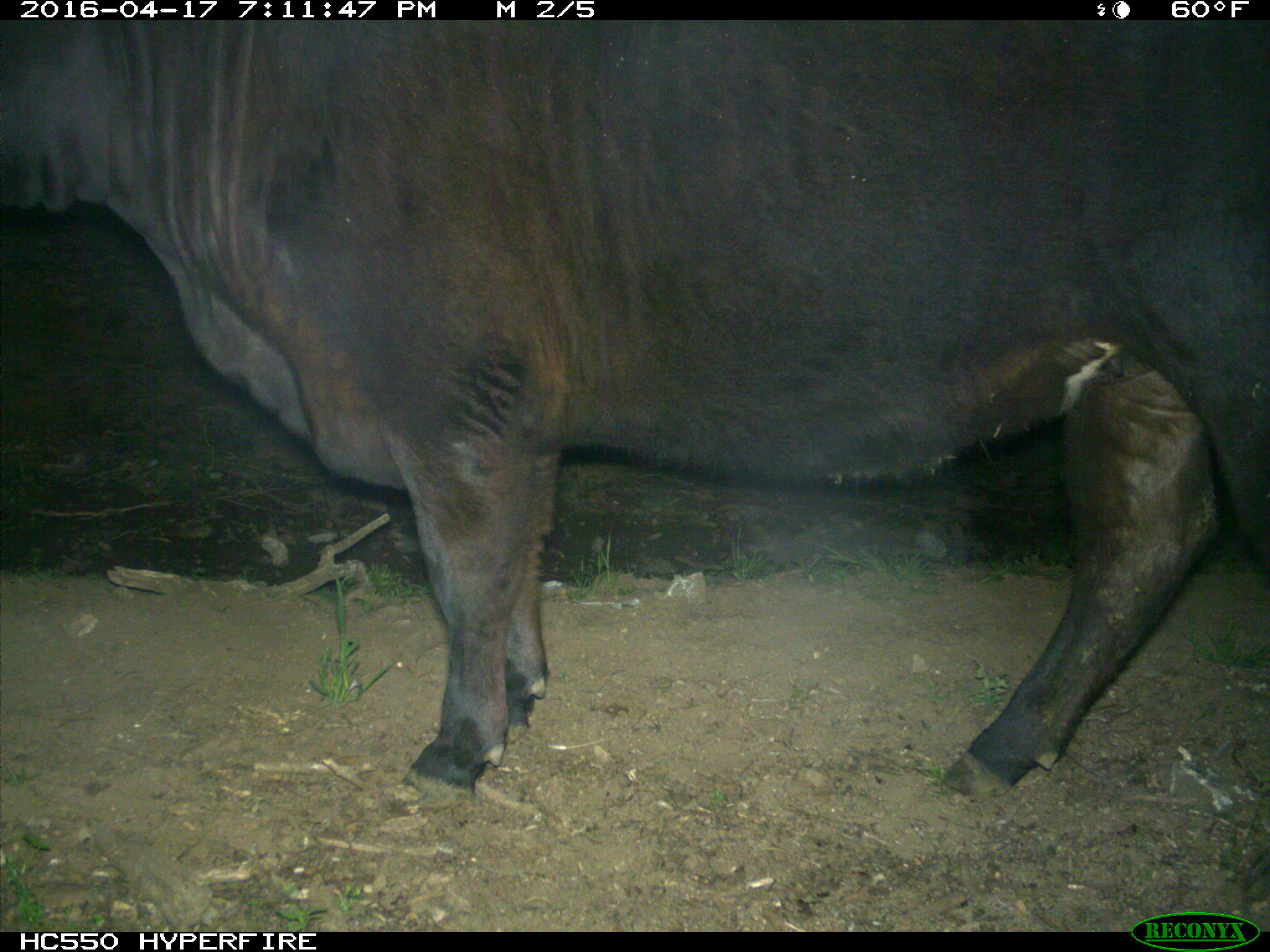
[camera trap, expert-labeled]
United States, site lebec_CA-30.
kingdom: Animalia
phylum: Chordata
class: Mammalia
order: Artiodactyla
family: Bovidae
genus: Bos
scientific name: Bos taurus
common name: domestic cow